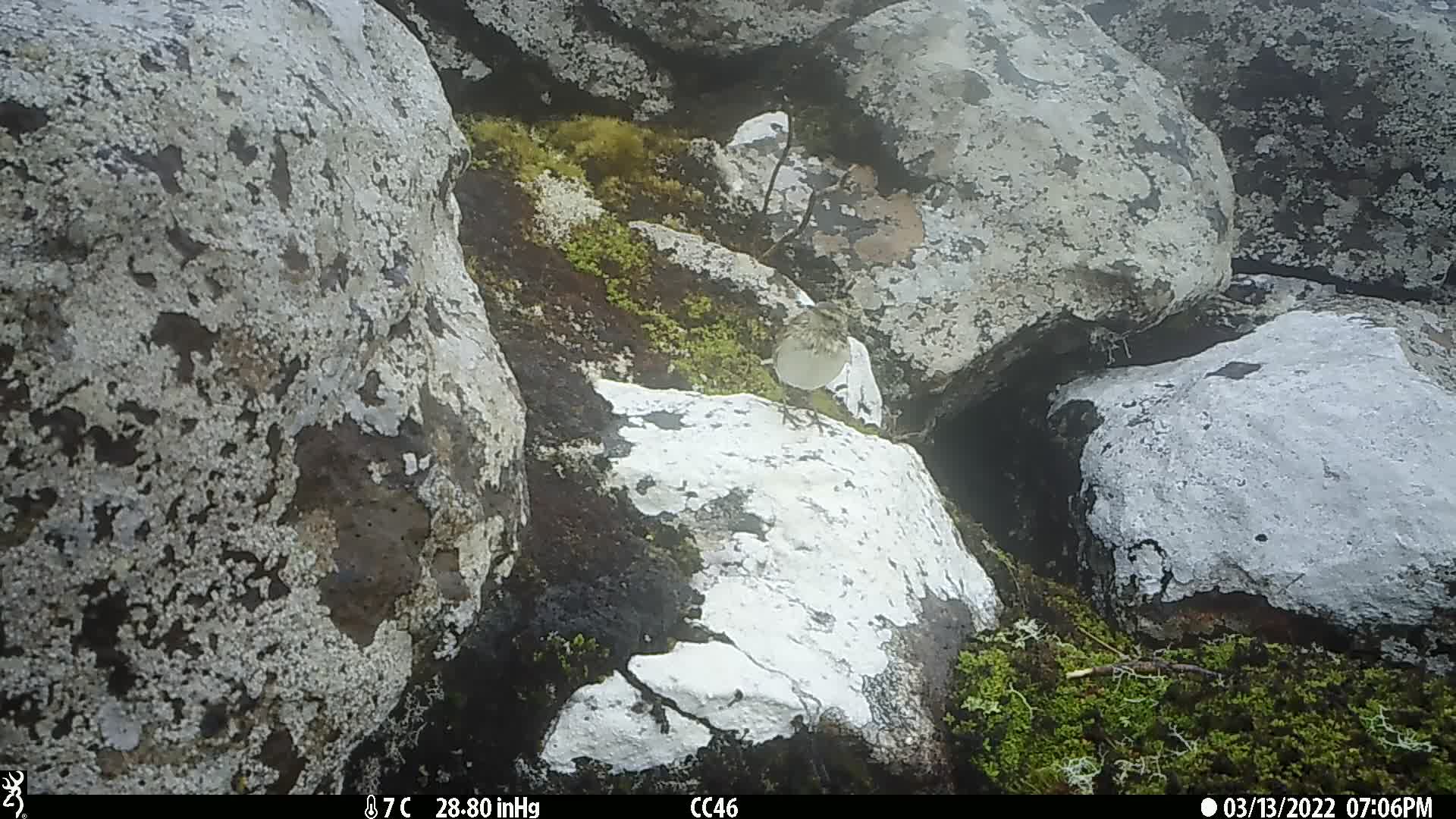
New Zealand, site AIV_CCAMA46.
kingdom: Animalia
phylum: Chordata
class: Aves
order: Passeriformes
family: Motacillidae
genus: Anthus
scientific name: Anthus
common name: pipit